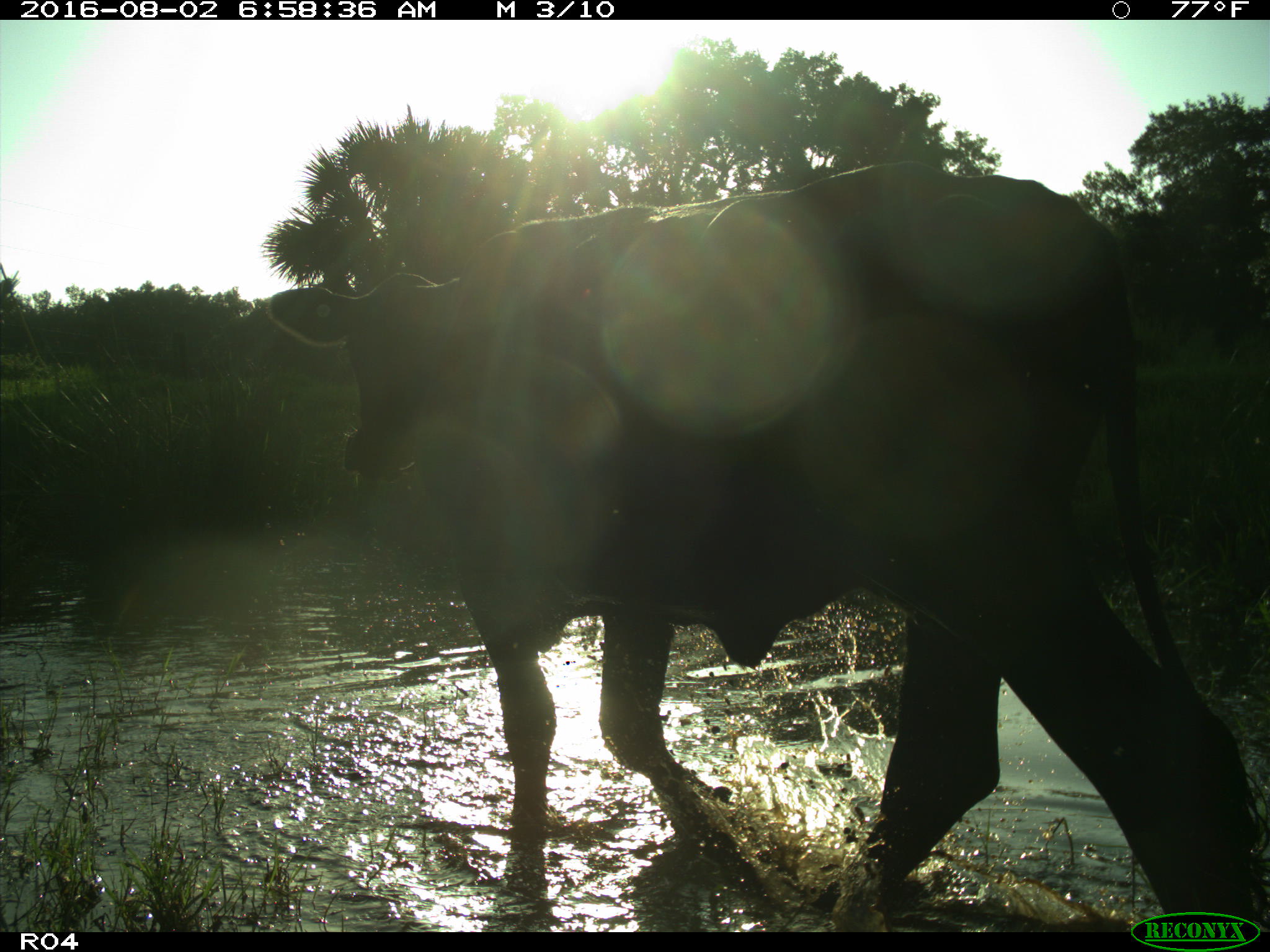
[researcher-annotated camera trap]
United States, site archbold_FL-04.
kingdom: Animalia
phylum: Chordata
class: Mammalia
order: Artiodactyla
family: Bovidae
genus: Bos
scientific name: Bos taurus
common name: domestic cow